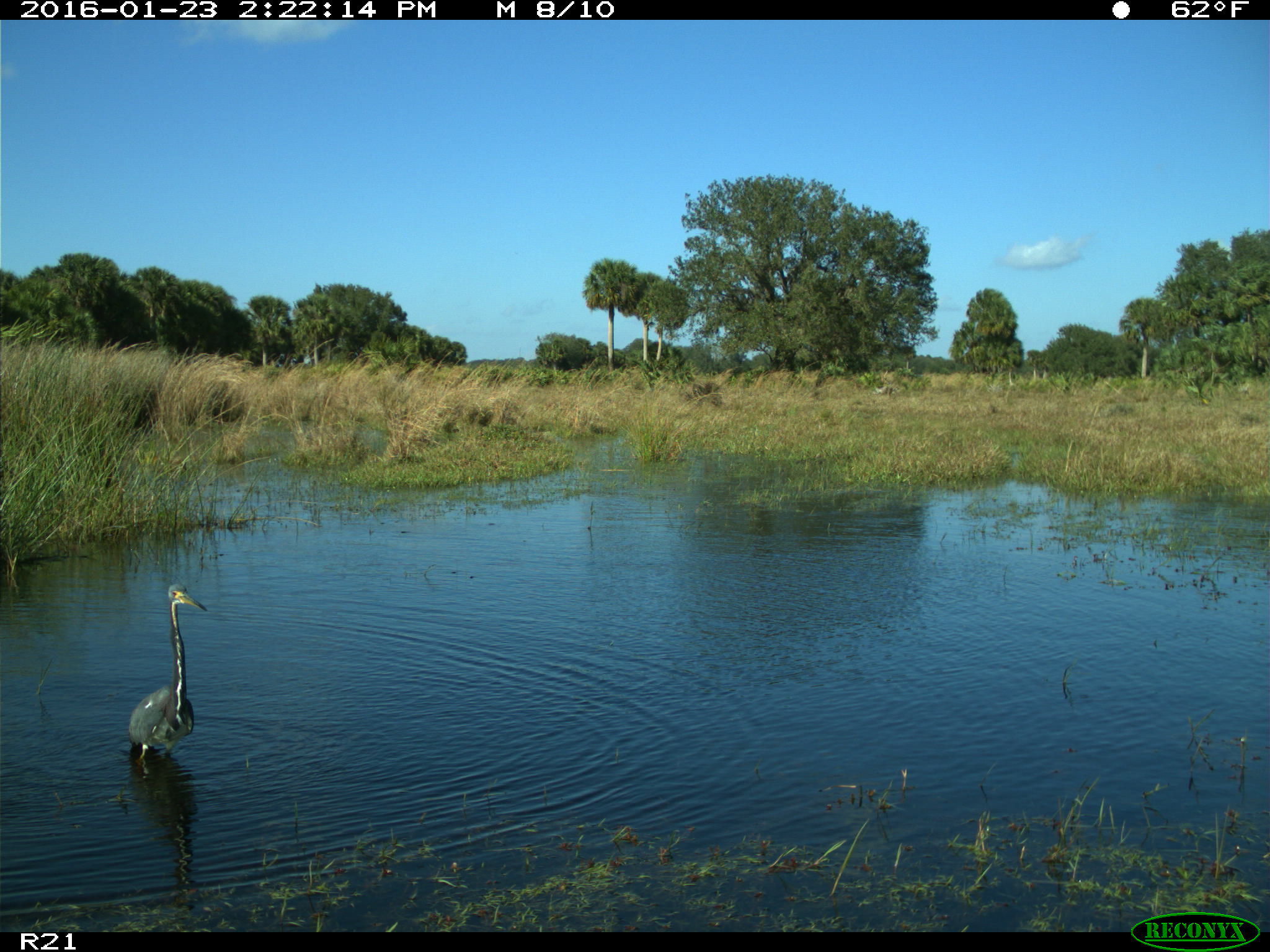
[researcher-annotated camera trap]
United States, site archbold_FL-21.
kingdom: Animalia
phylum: Chordata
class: Aves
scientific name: Aves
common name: birds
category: unidentified bird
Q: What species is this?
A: Unidentified bird (birds) (Aves).